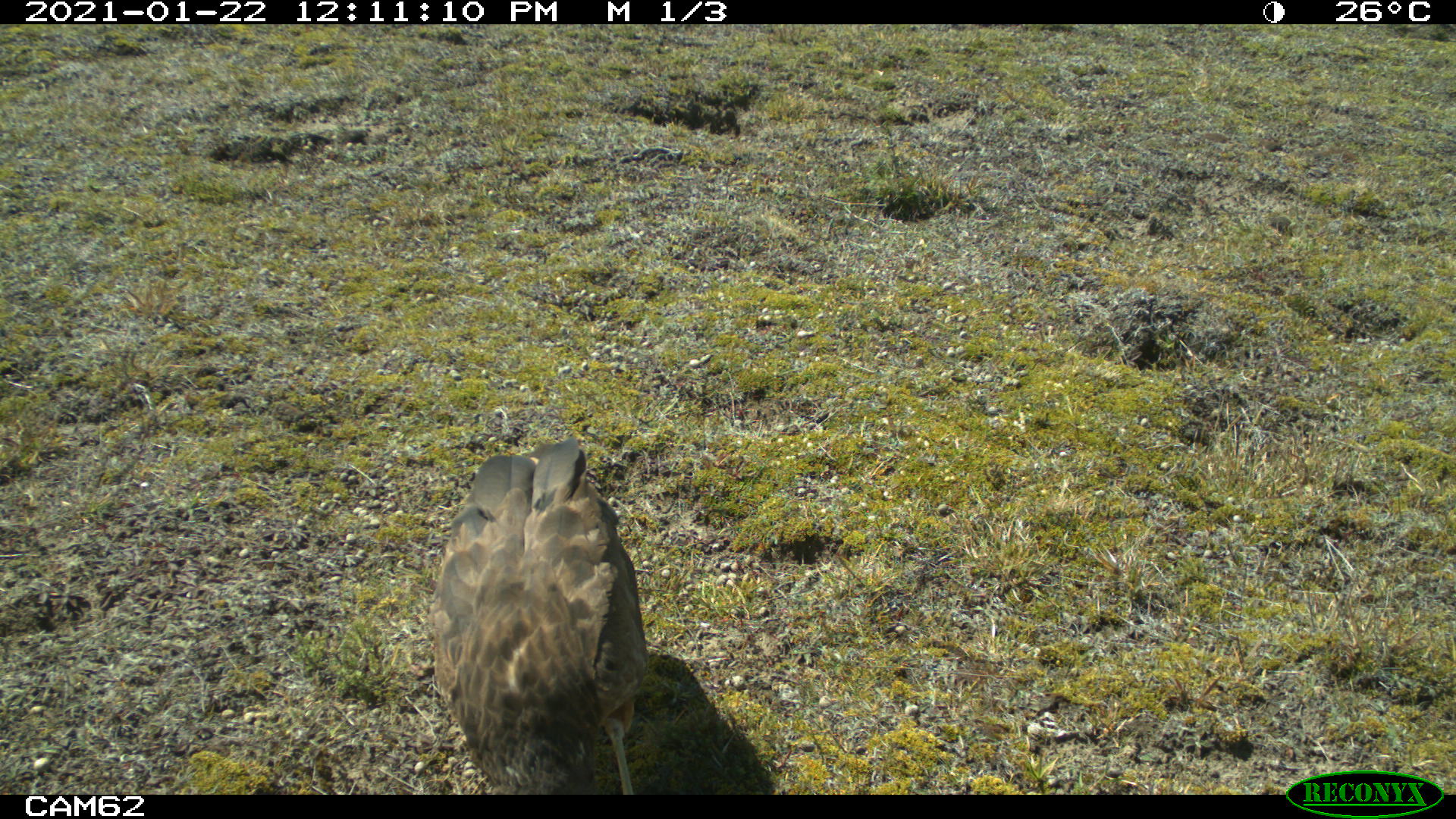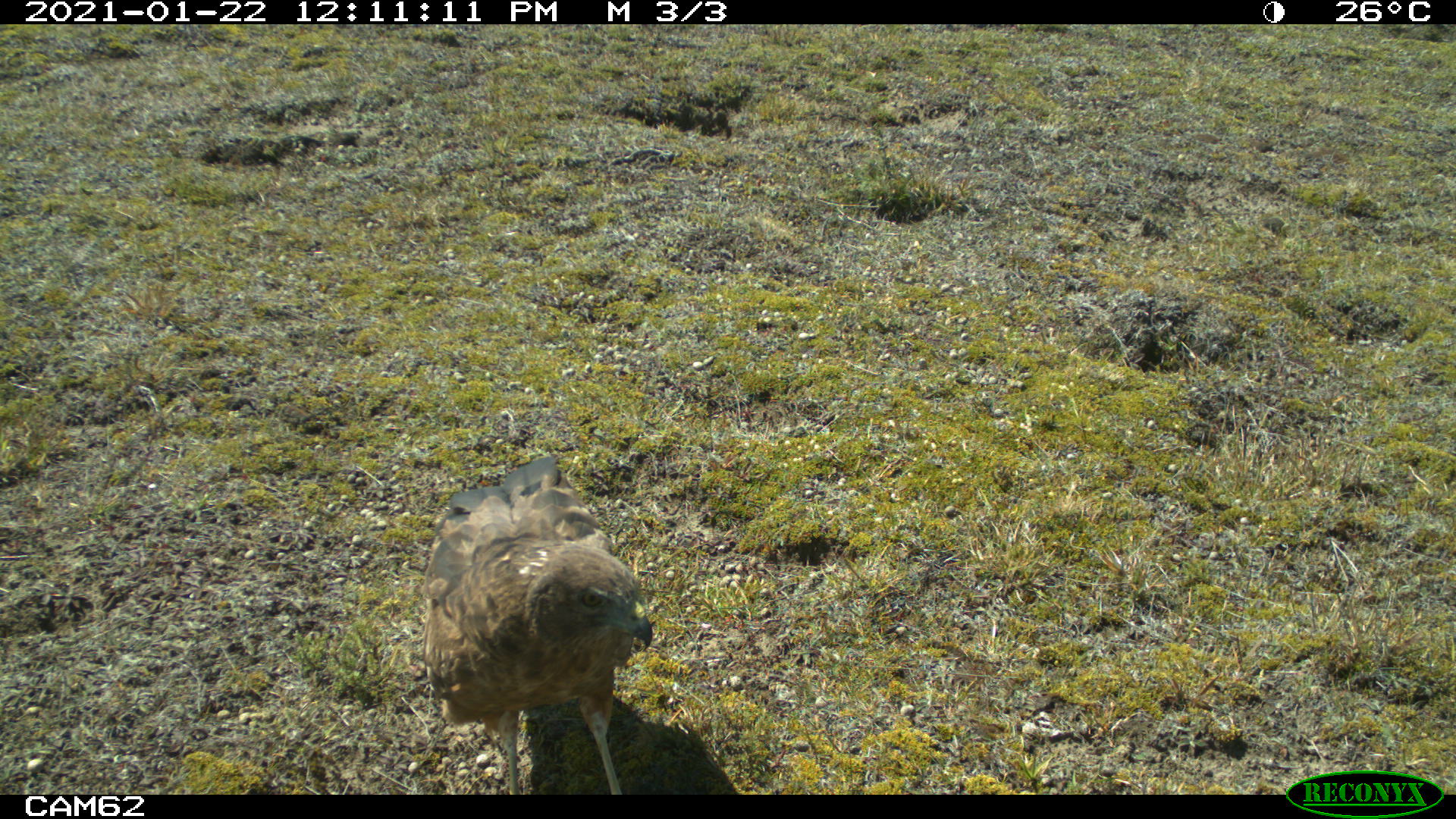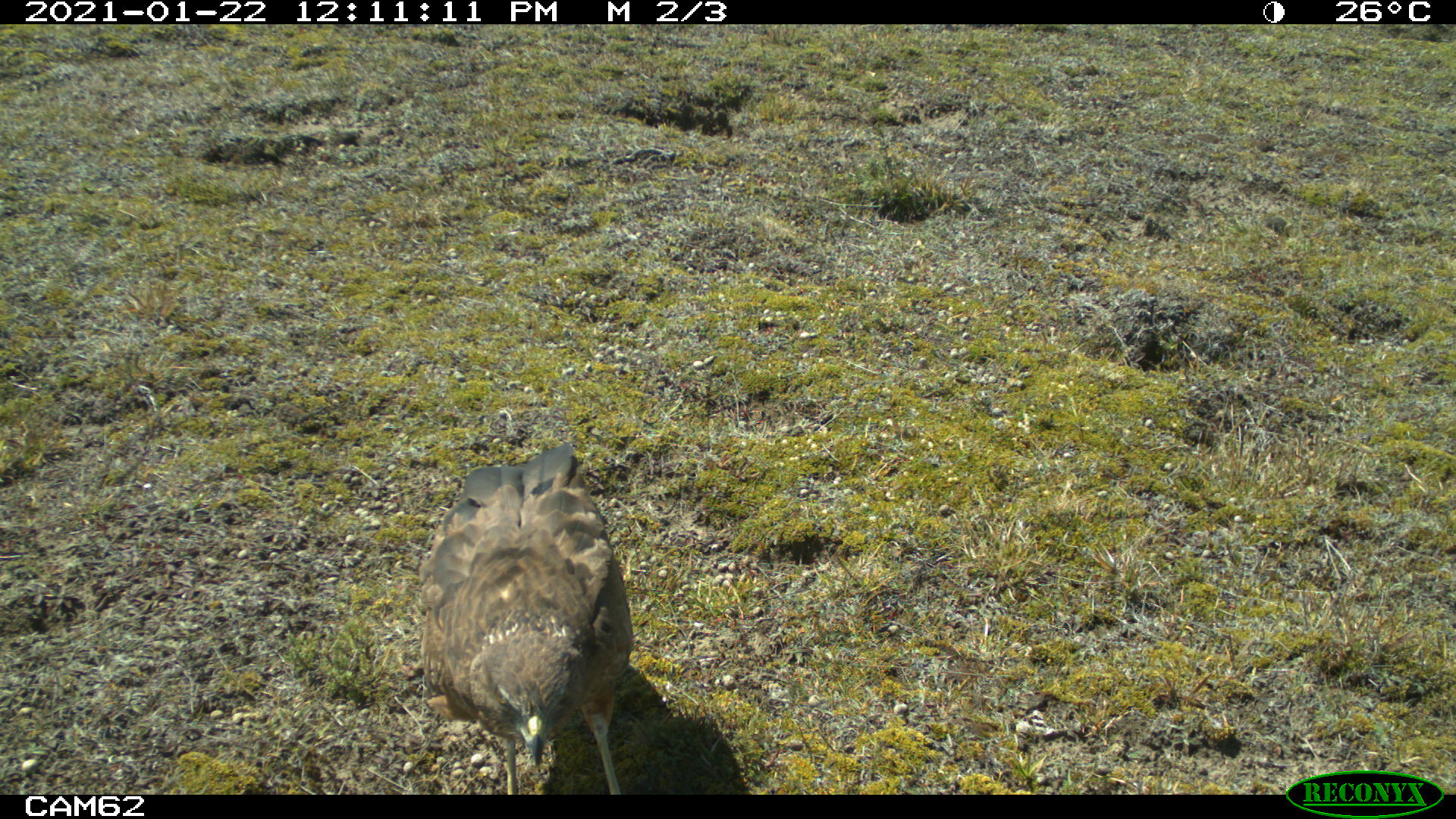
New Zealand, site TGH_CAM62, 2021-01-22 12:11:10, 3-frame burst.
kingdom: Animalia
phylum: Chordata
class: Aves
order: Accipitriformes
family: Accipitridae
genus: Circus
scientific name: Circus approximans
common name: swamp harrier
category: harrier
Harrier (swamp harrier) (Circus approximans).